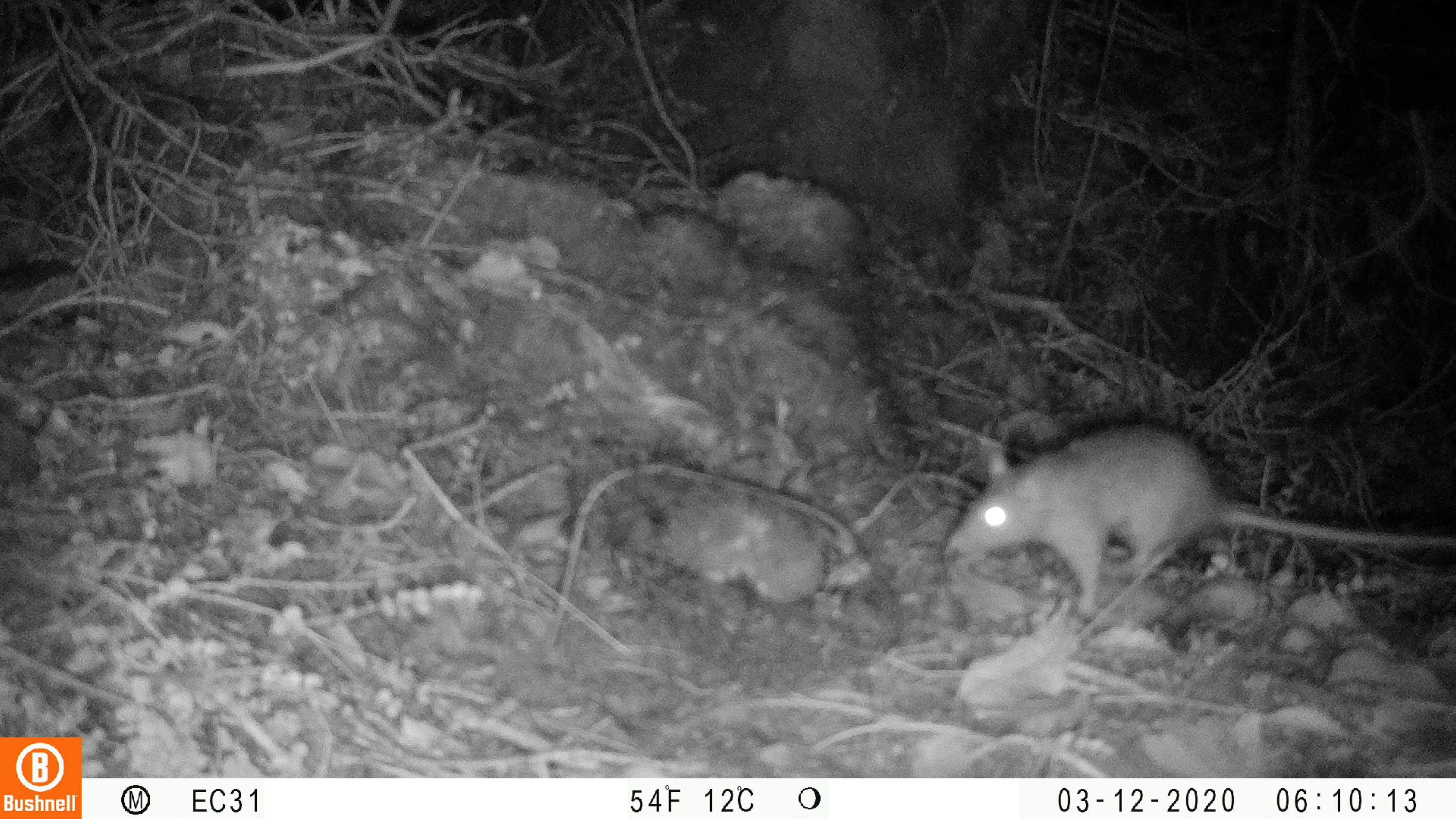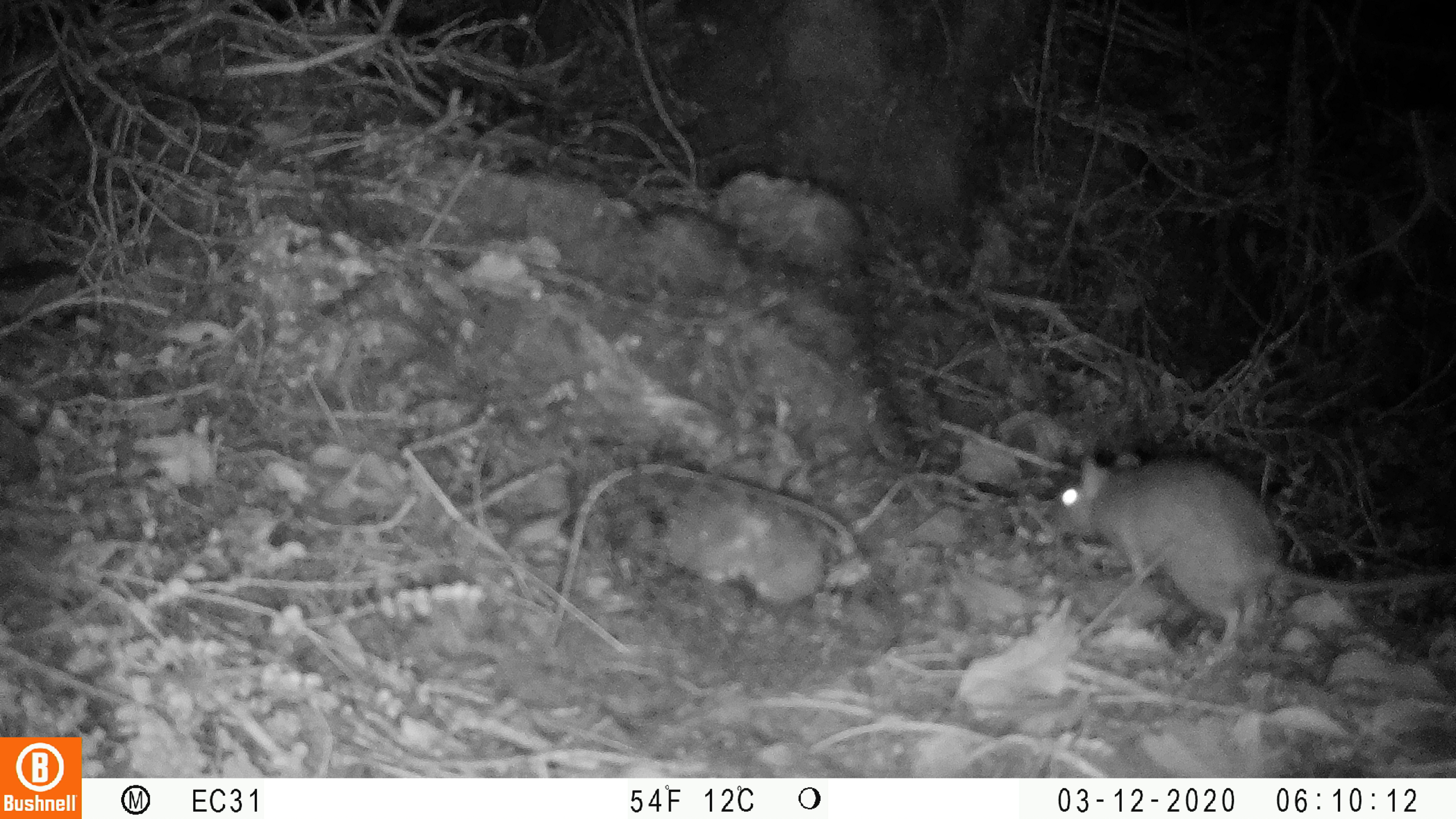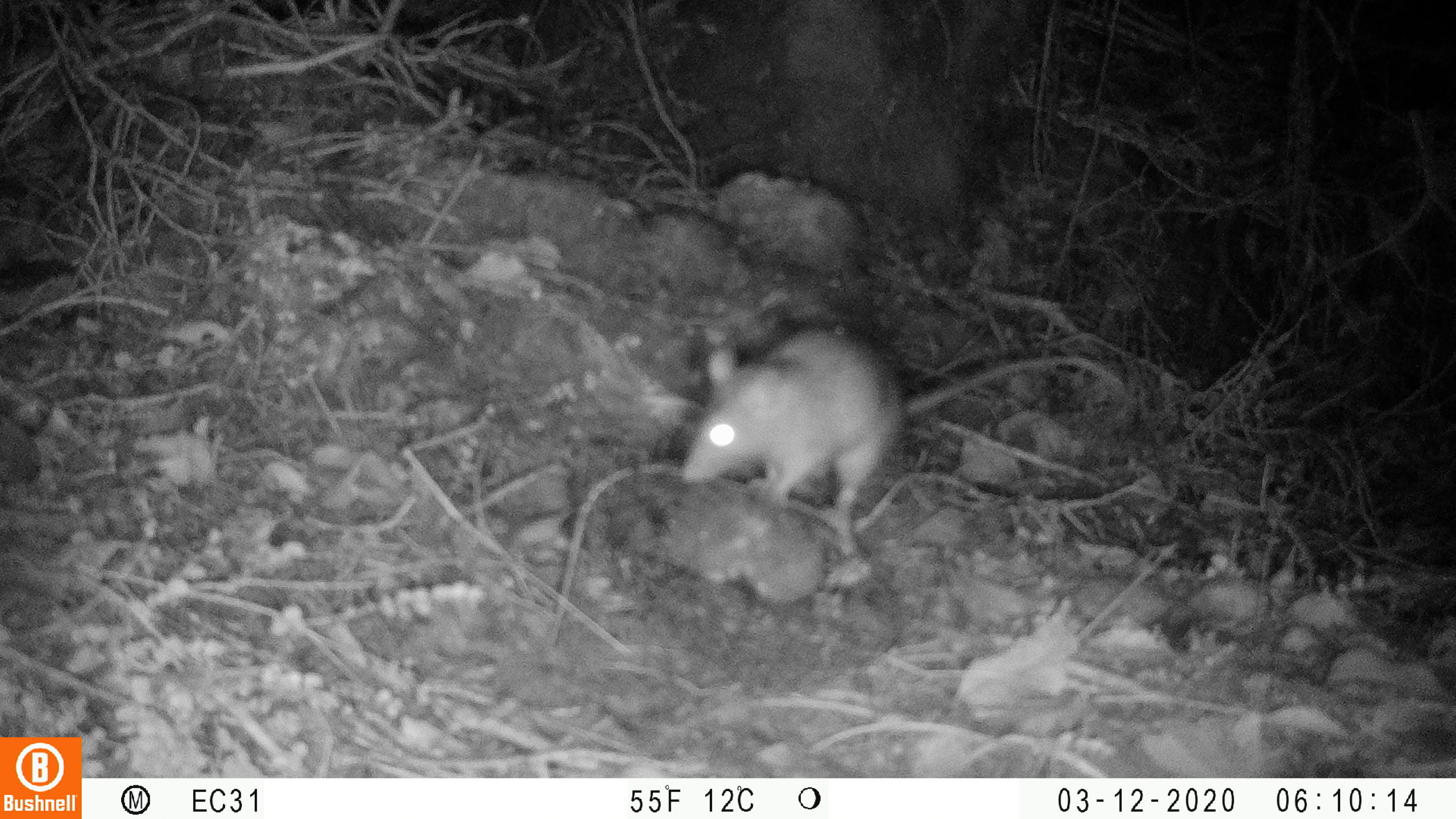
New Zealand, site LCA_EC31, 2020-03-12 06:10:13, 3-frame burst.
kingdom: Animalia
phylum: Chordata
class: Mammalia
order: Rodentia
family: Muridae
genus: Rattus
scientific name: Rattus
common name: rat